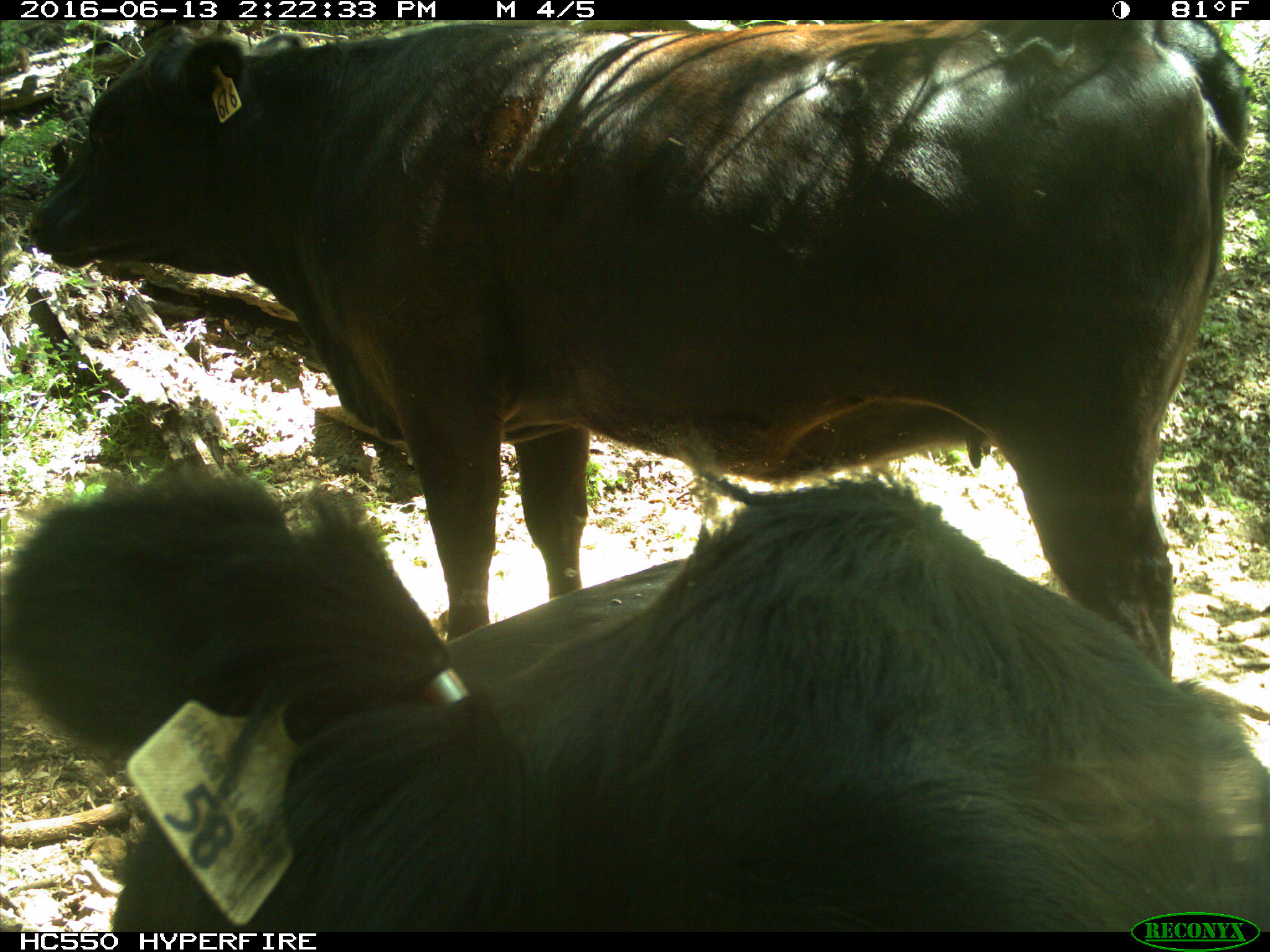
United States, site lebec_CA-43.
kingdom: Animalia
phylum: Chordata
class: Mammalia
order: Artiodactyla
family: Bovidae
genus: Bos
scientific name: Bos taurus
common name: domestic cow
Bos taurus (domestic cow).